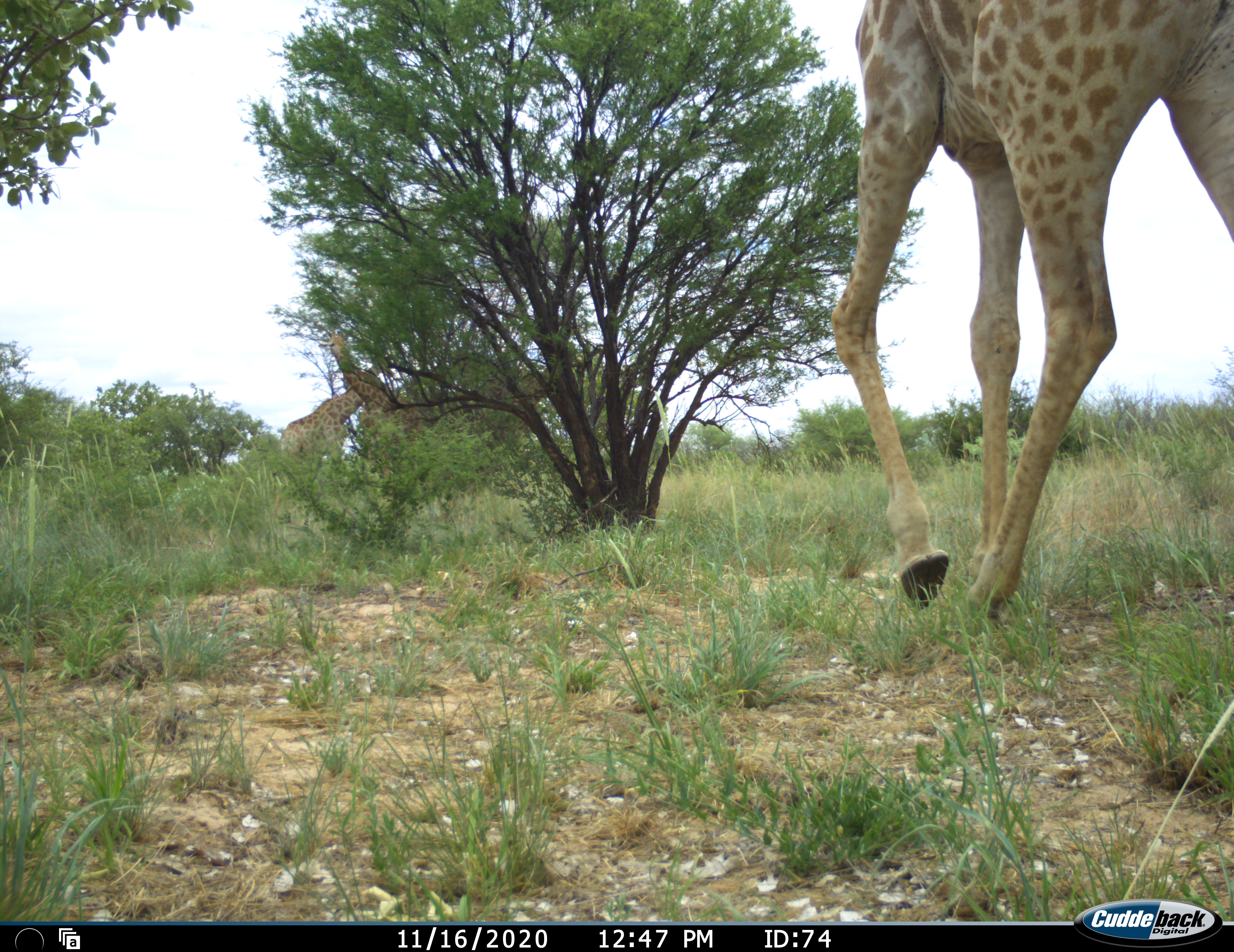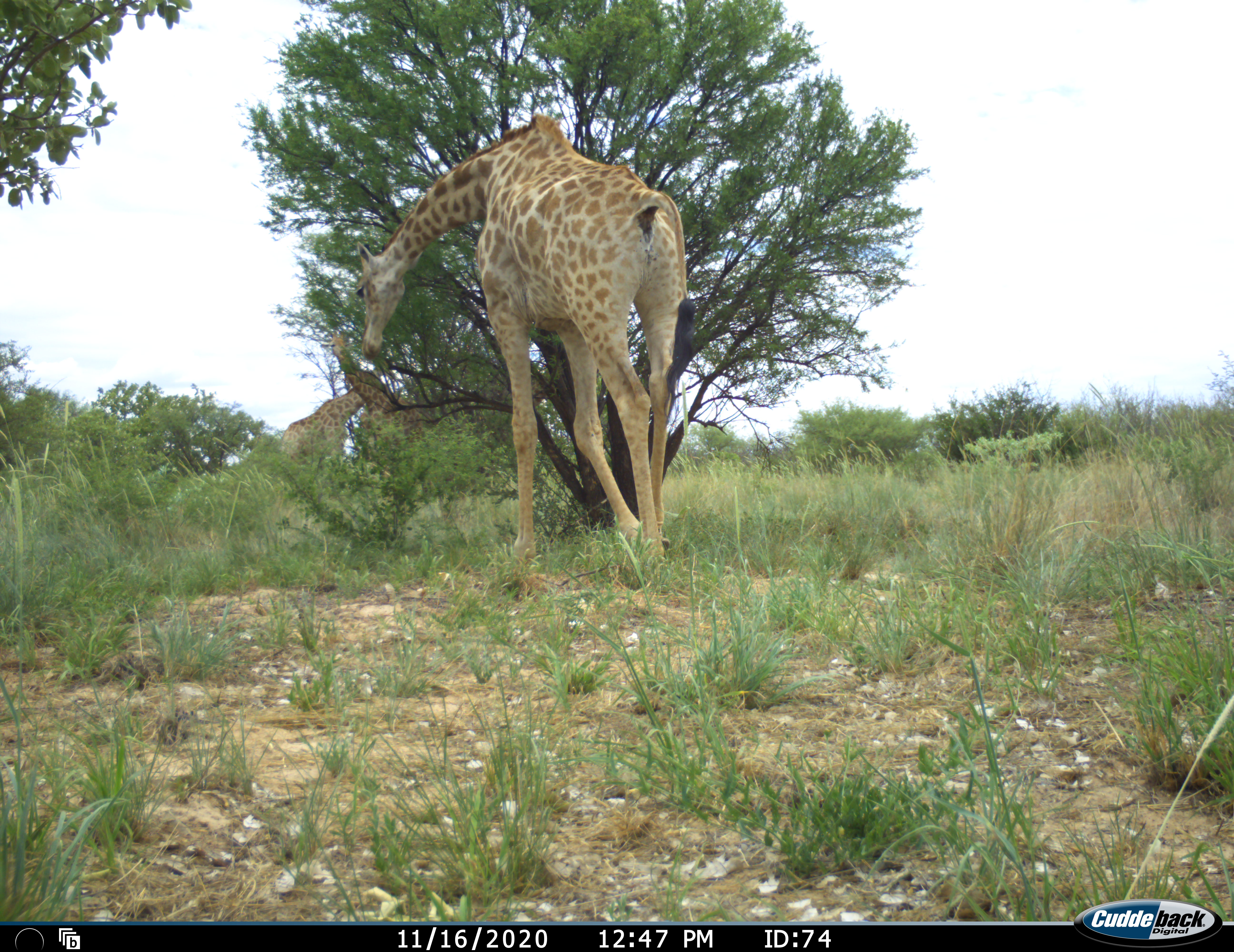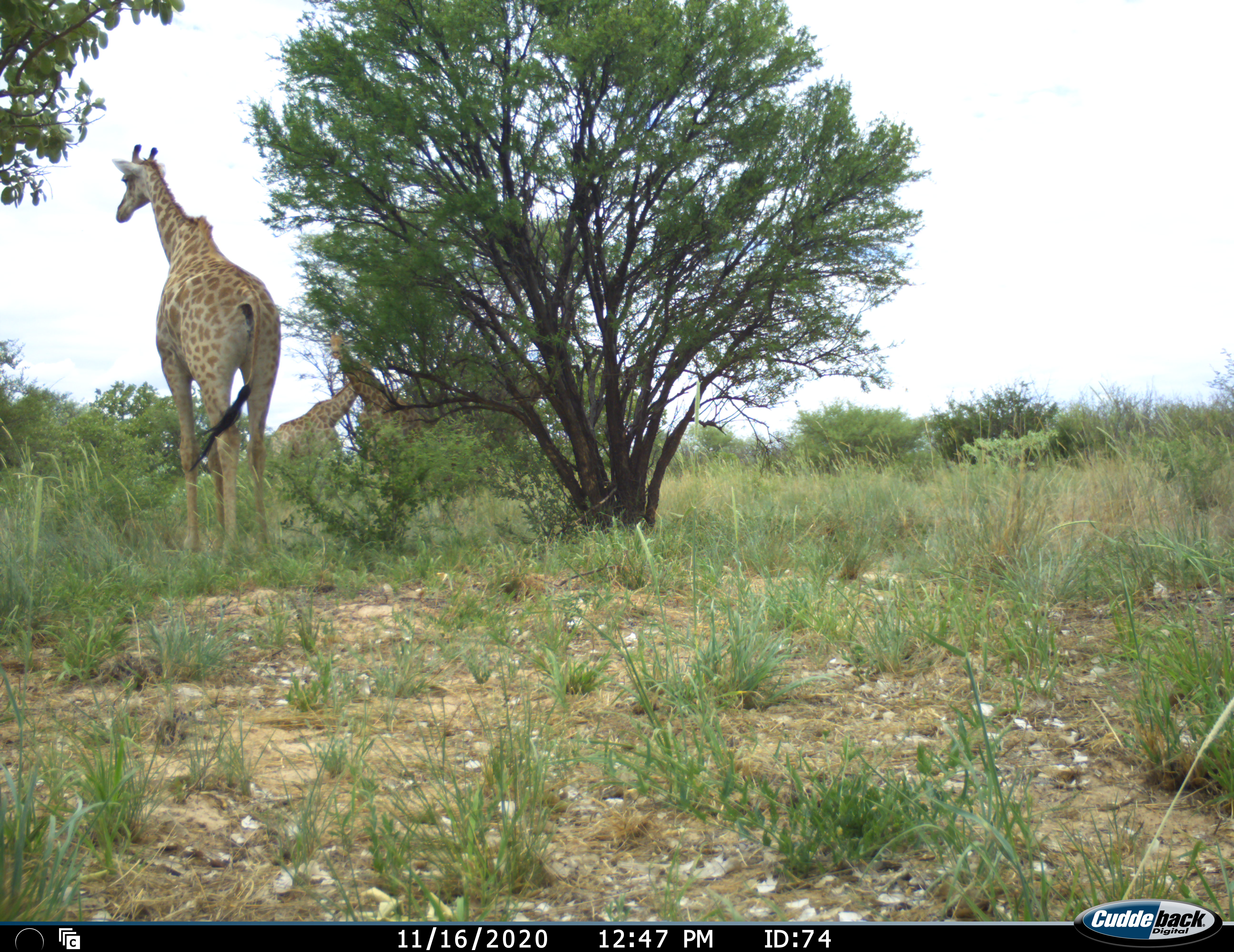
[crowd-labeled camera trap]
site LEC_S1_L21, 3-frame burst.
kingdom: Animalia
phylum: Chordata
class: Mammalia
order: Artiodactyla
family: Giraffidae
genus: Giraffa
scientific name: Giraffa camelopardalis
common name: giraffe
Giraffe (Giraffa camelopardalis), count 3. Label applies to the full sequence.